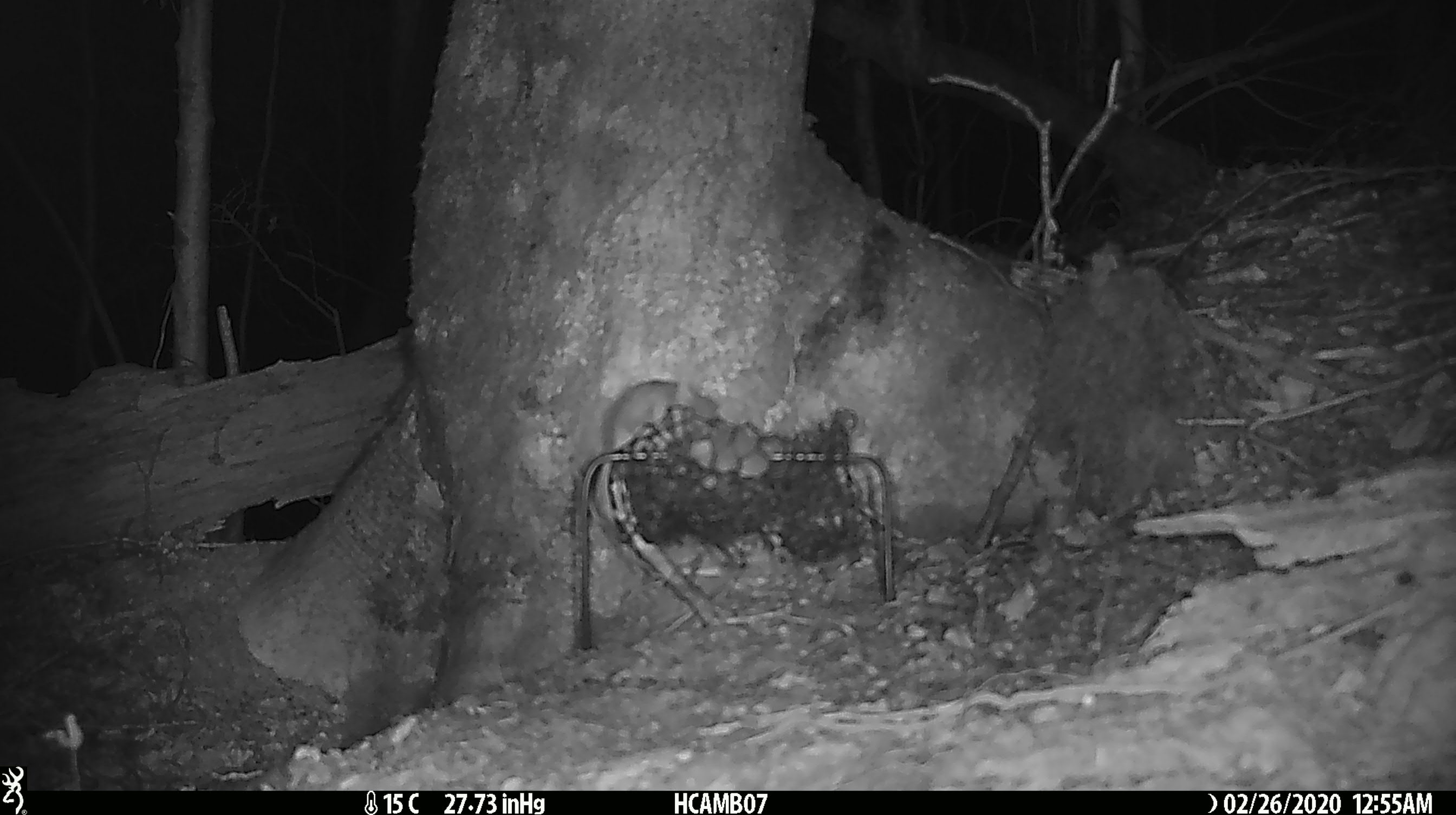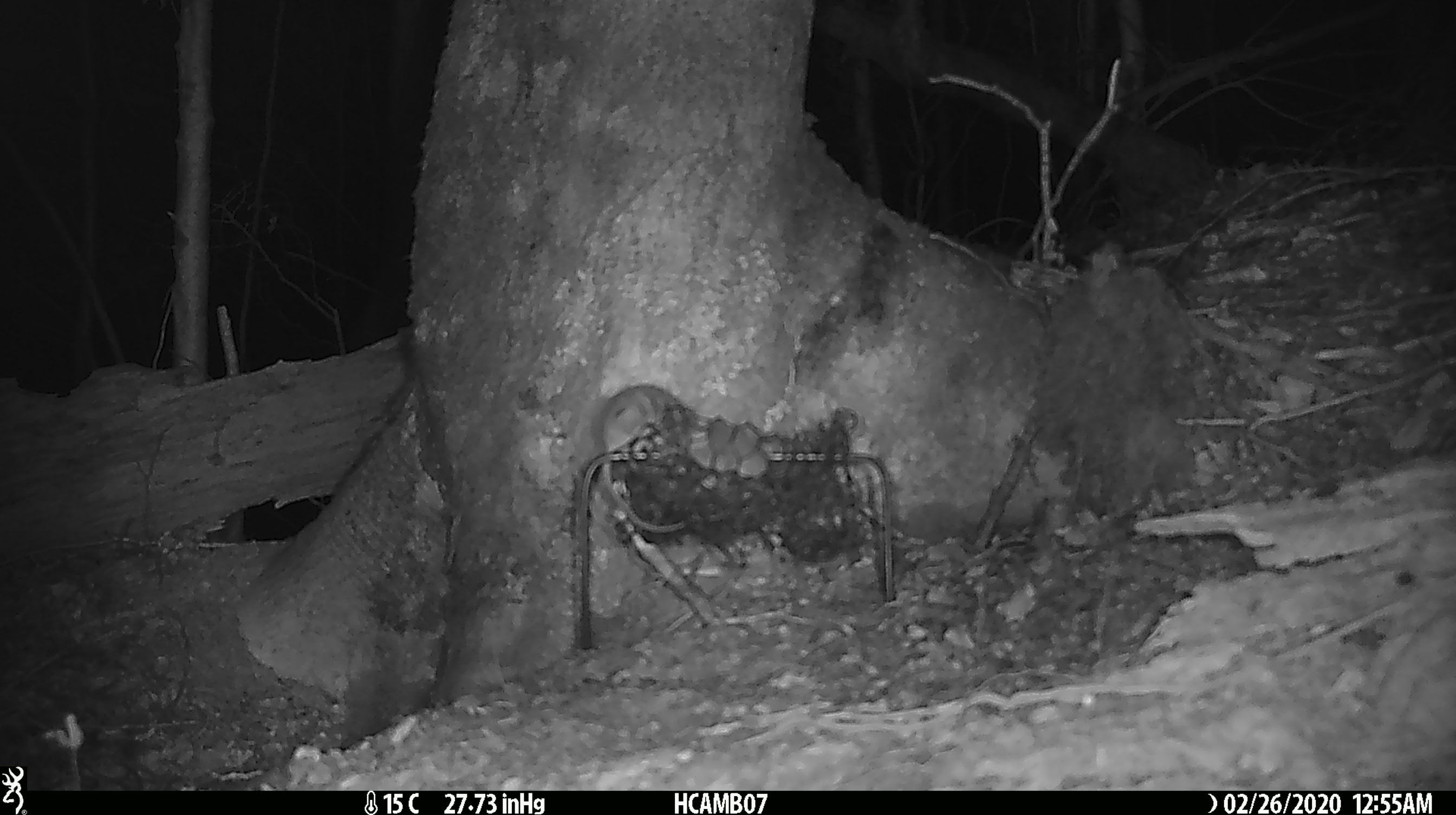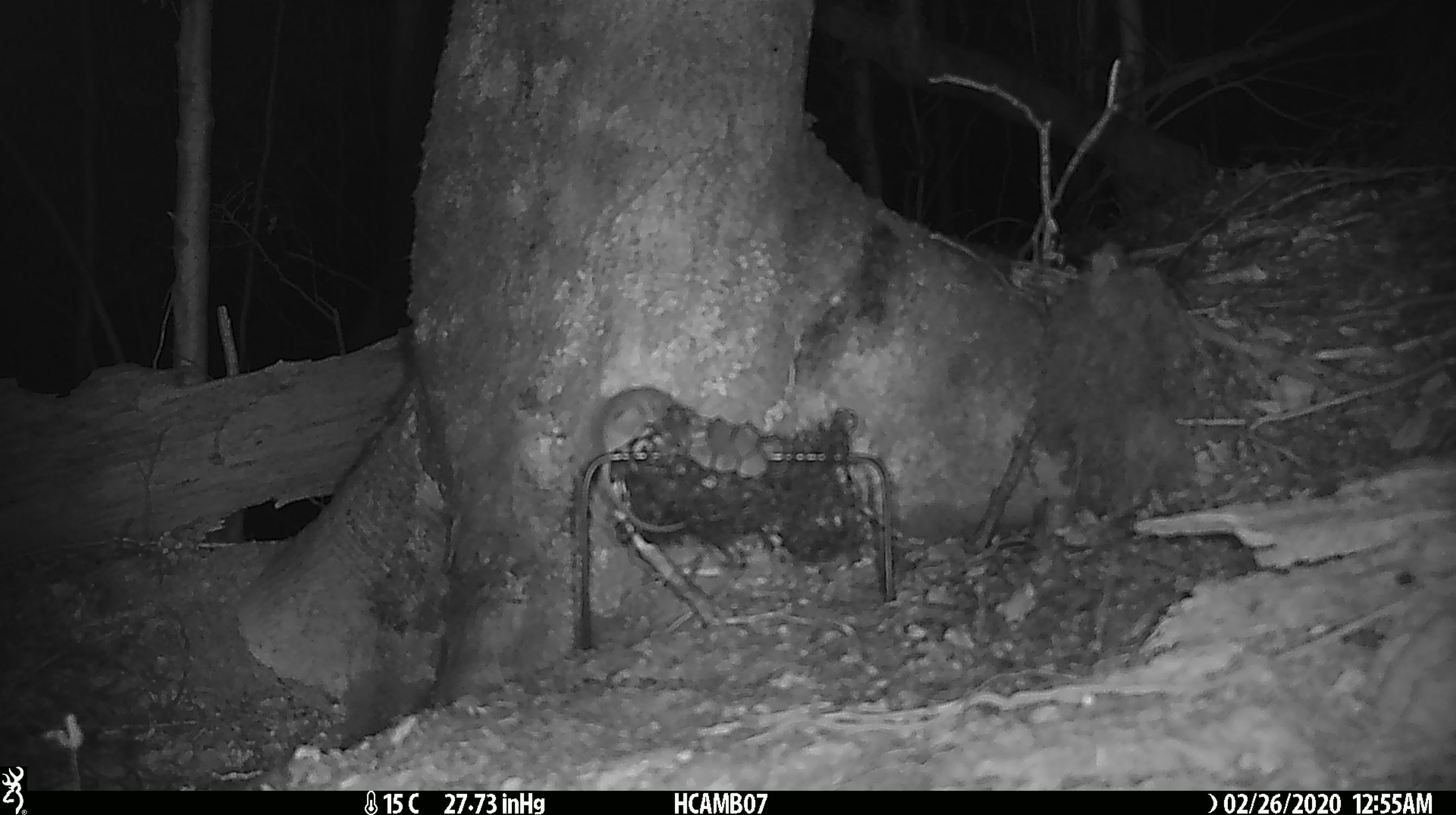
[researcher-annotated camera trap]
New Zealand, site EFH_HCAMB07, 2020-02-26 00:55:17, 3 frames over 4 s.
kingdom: Animalia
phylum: Chordata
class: Mammalia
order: Rodentia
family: Muridae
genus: Mus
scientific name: Mus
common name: mouse